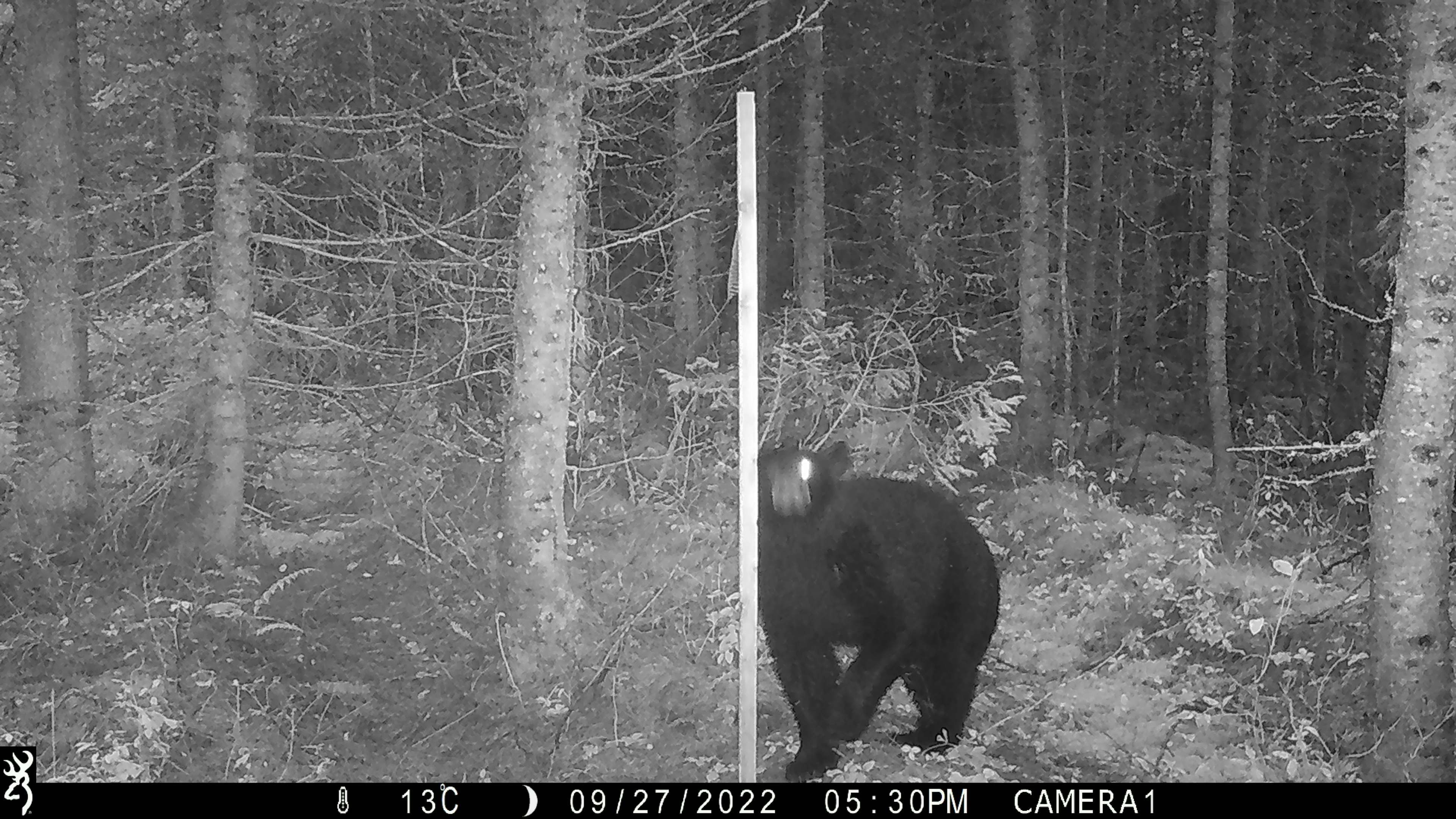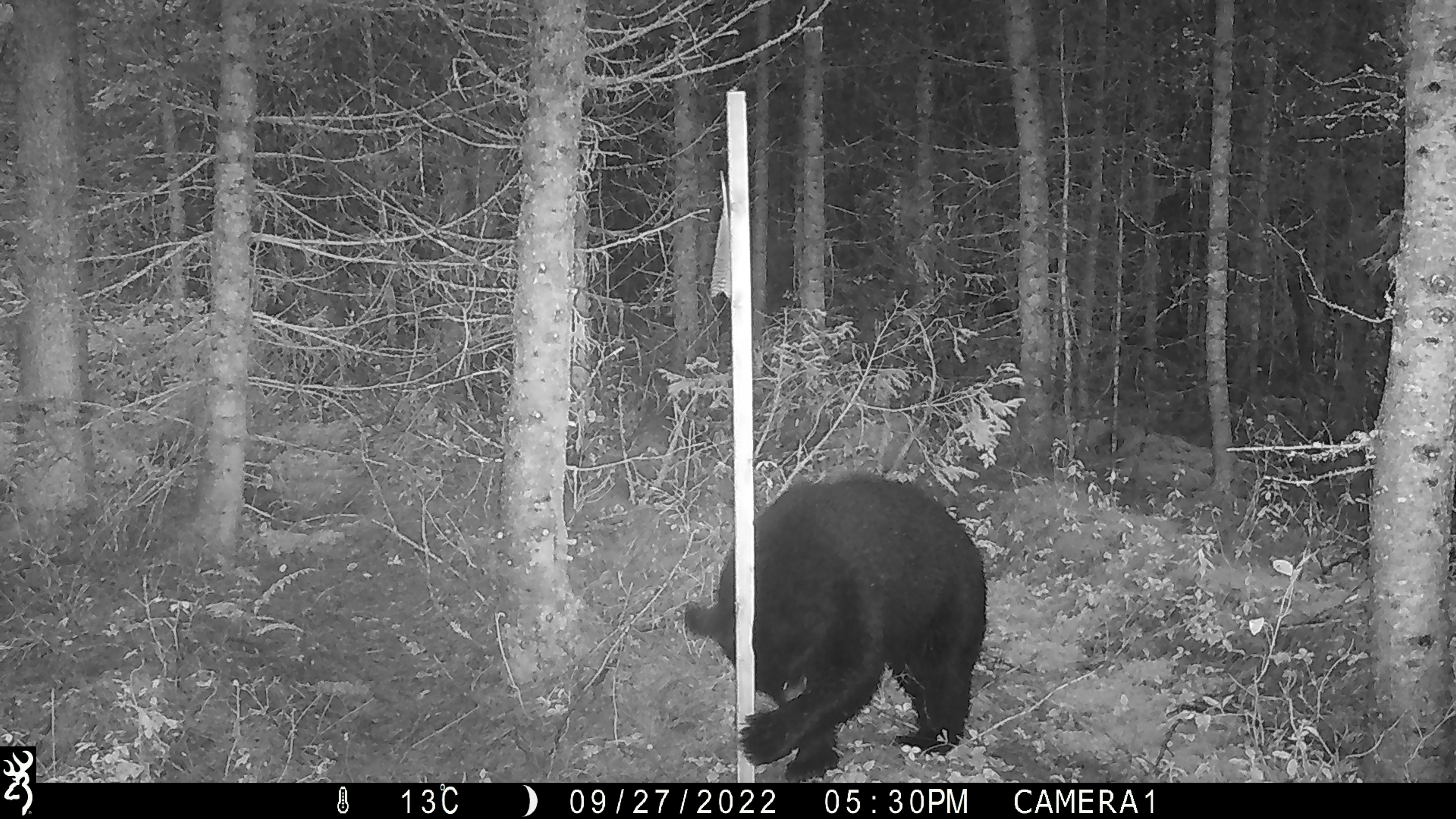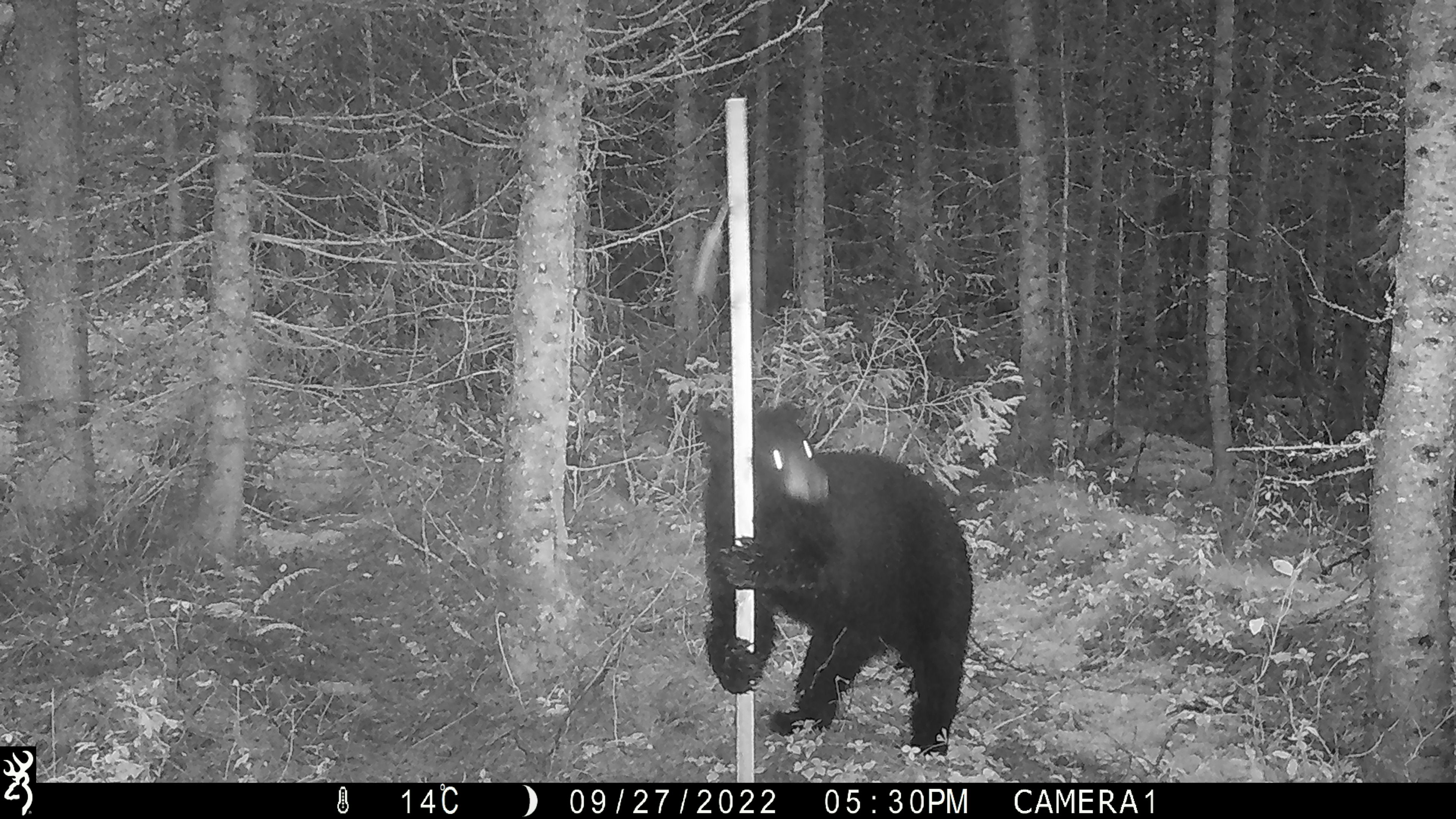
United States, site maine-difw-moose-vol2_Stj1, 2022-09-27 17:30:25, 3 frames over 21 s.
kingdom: Animalia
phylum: Chordata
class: Mammalia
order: Carnivora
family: Ursidae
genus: Ursus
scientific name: Ursus americanus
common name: black bear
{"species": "black bear (Ursus americanus)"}